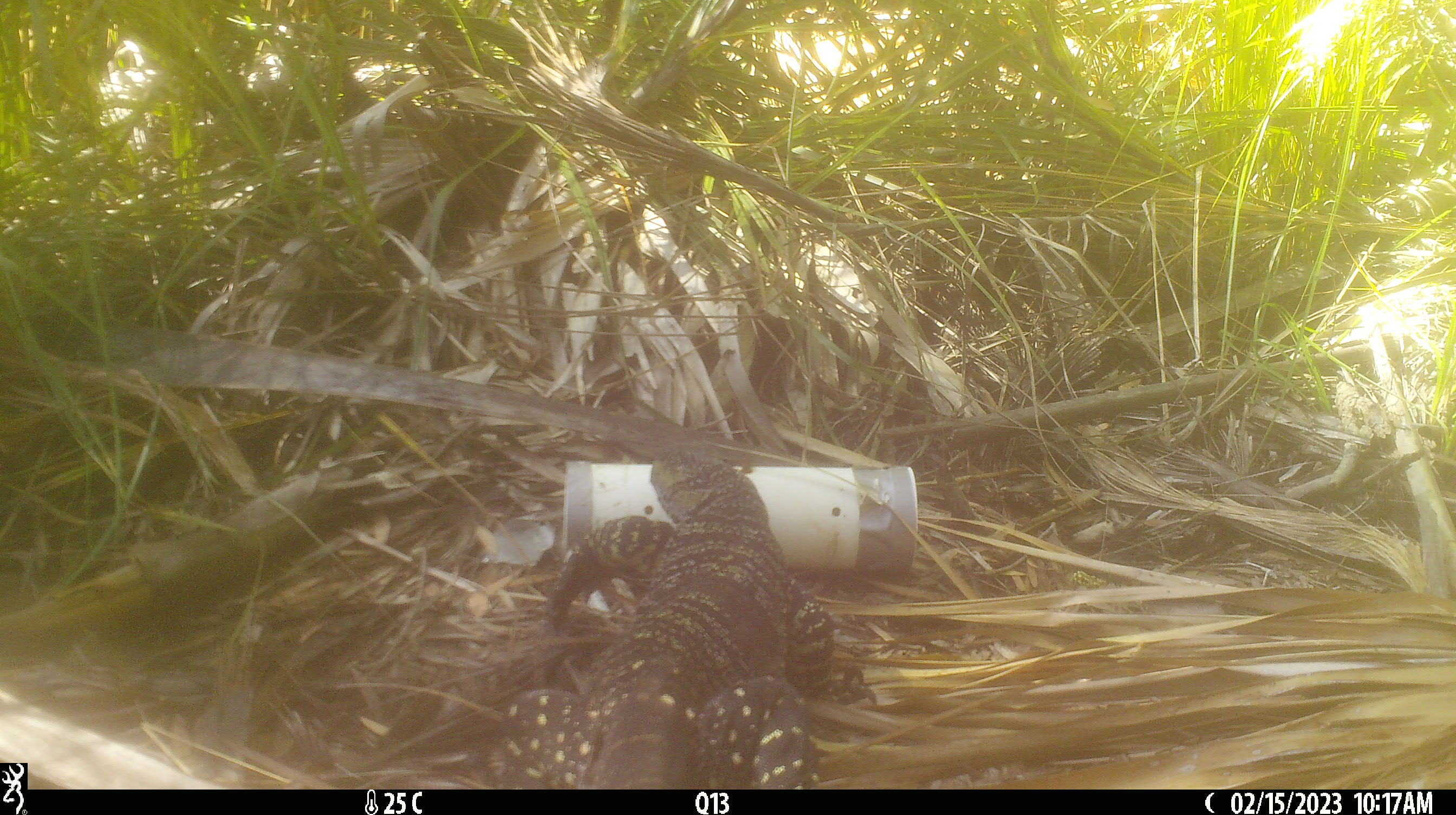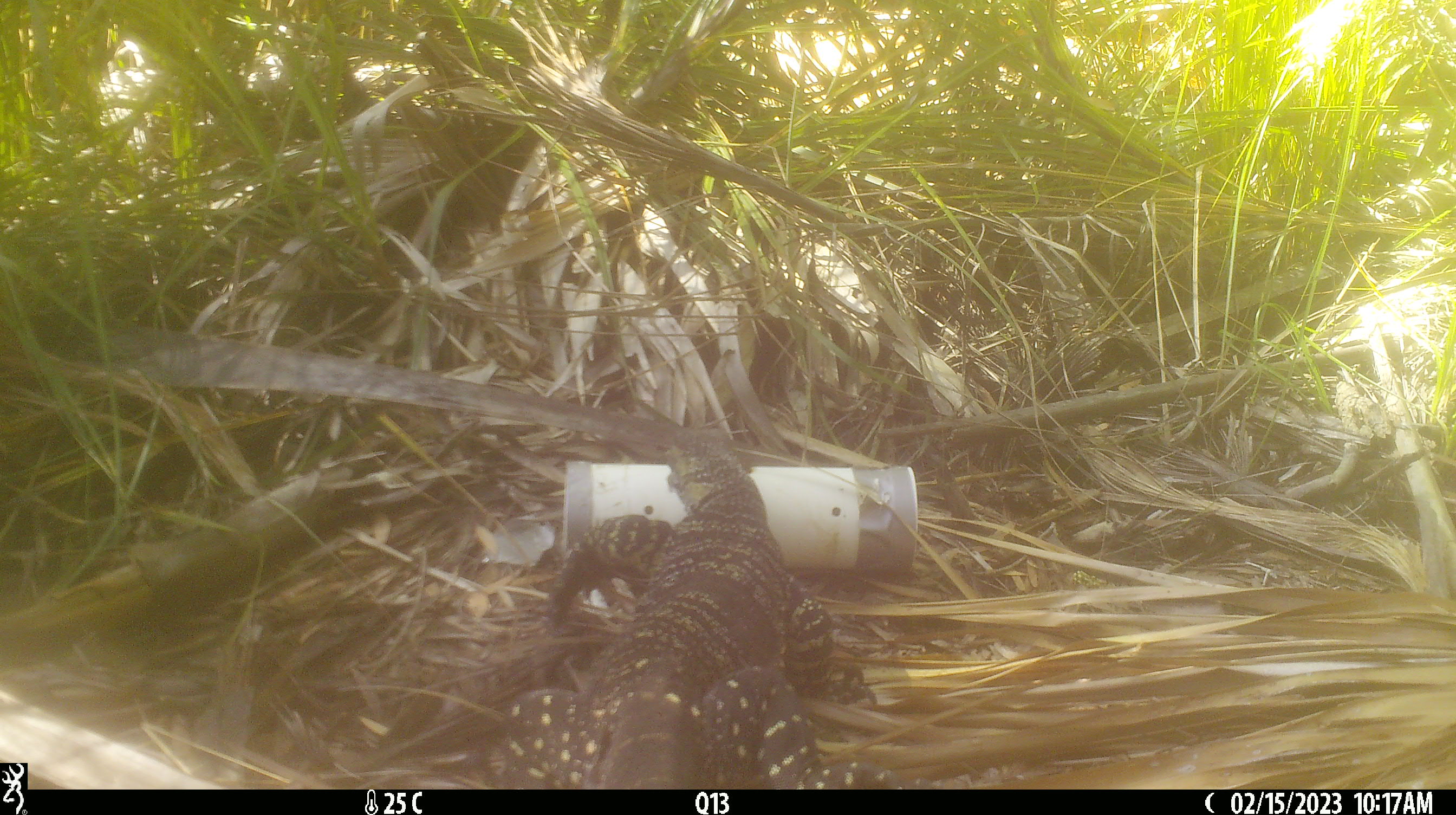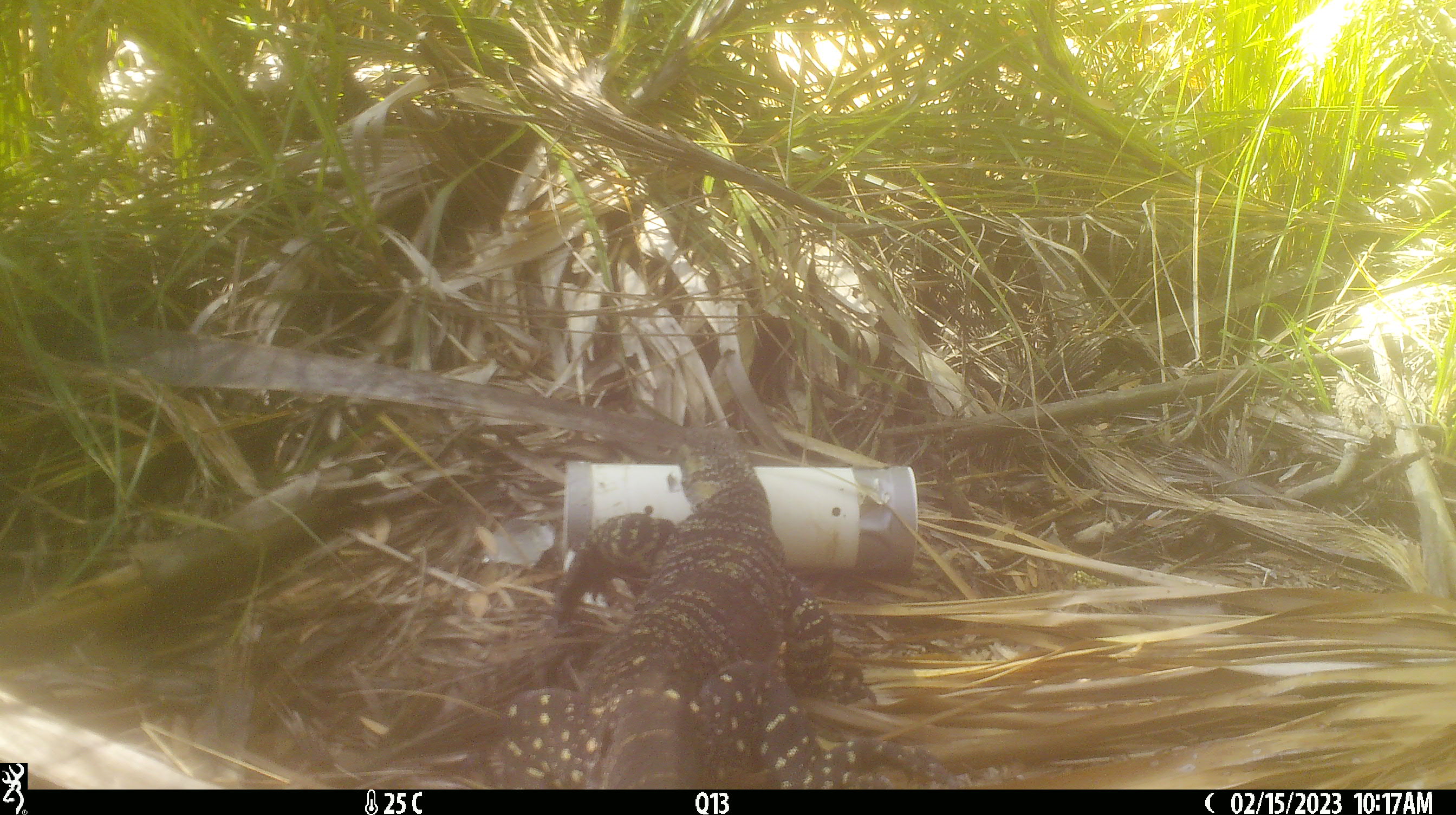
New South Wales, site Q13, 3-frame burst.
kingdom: Animalia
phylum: Chordata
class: Reptilia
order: Squamata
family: Varanidae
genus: Varanus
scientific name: Varanus varius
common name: lace monitor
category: goanna